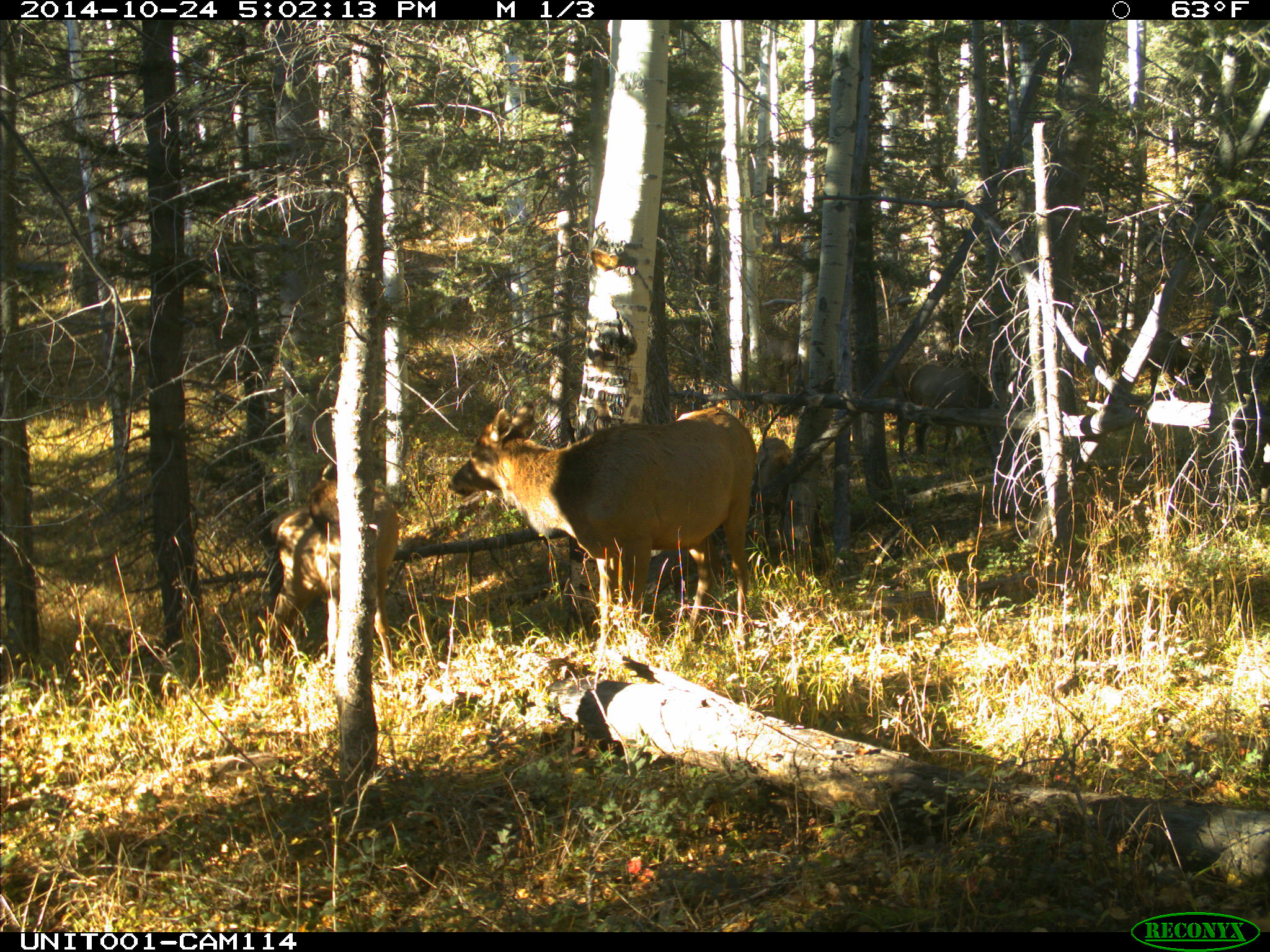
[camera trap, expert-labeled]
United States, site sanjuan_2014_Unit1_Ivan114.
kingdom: Animalia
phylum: Chordata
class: Mammalia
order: Artiodactyla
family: Cervidae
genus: Cervus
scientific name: Cervus elaphus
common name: red deer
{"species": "Cervus elaphus (red deer)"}